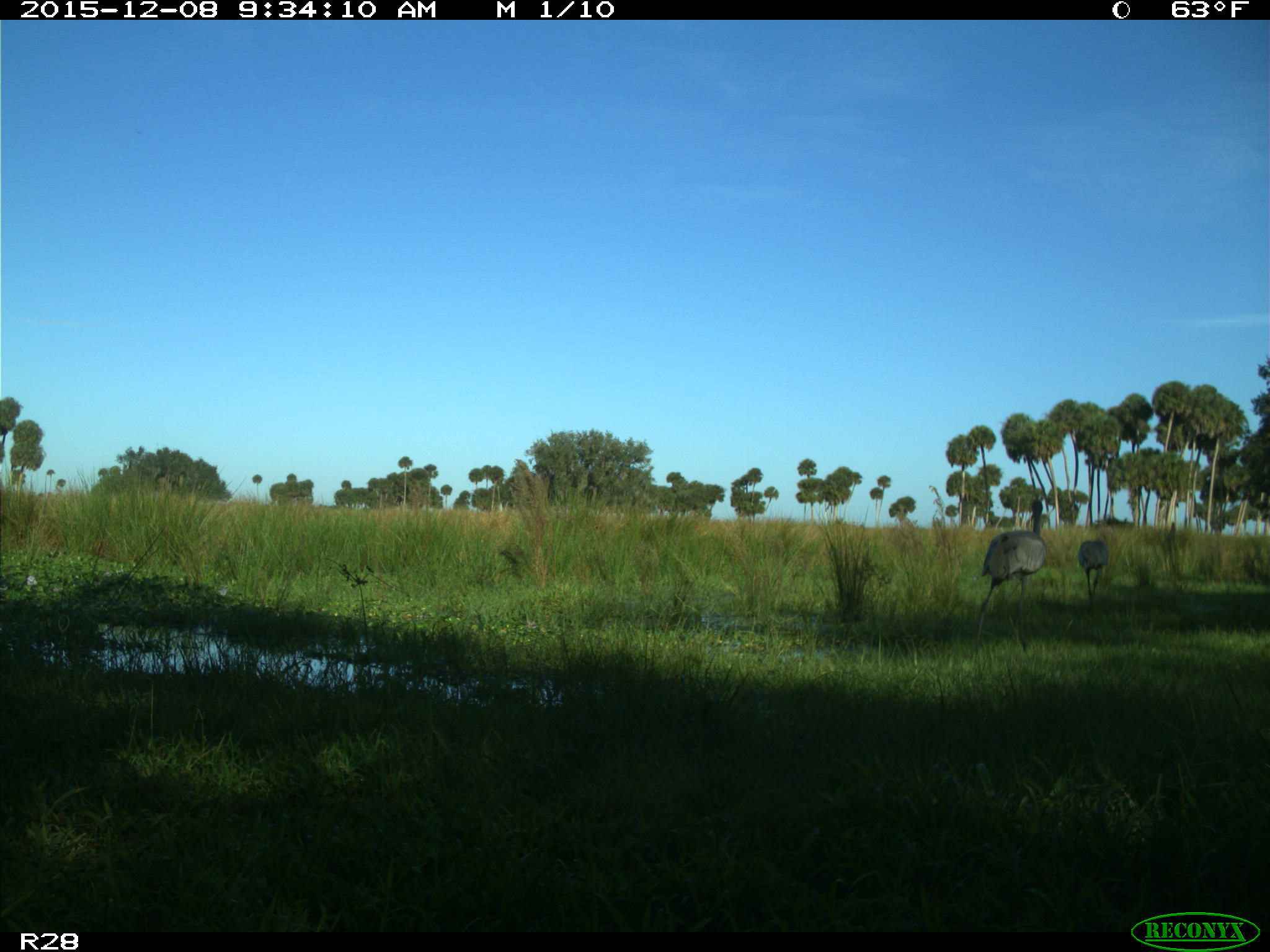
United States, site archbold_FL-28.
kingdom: Animalia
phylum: Chordata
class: Aves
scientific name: Aves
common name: birds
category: unidentified bird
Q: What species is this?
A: Unidentified bird (birds) (Aves).